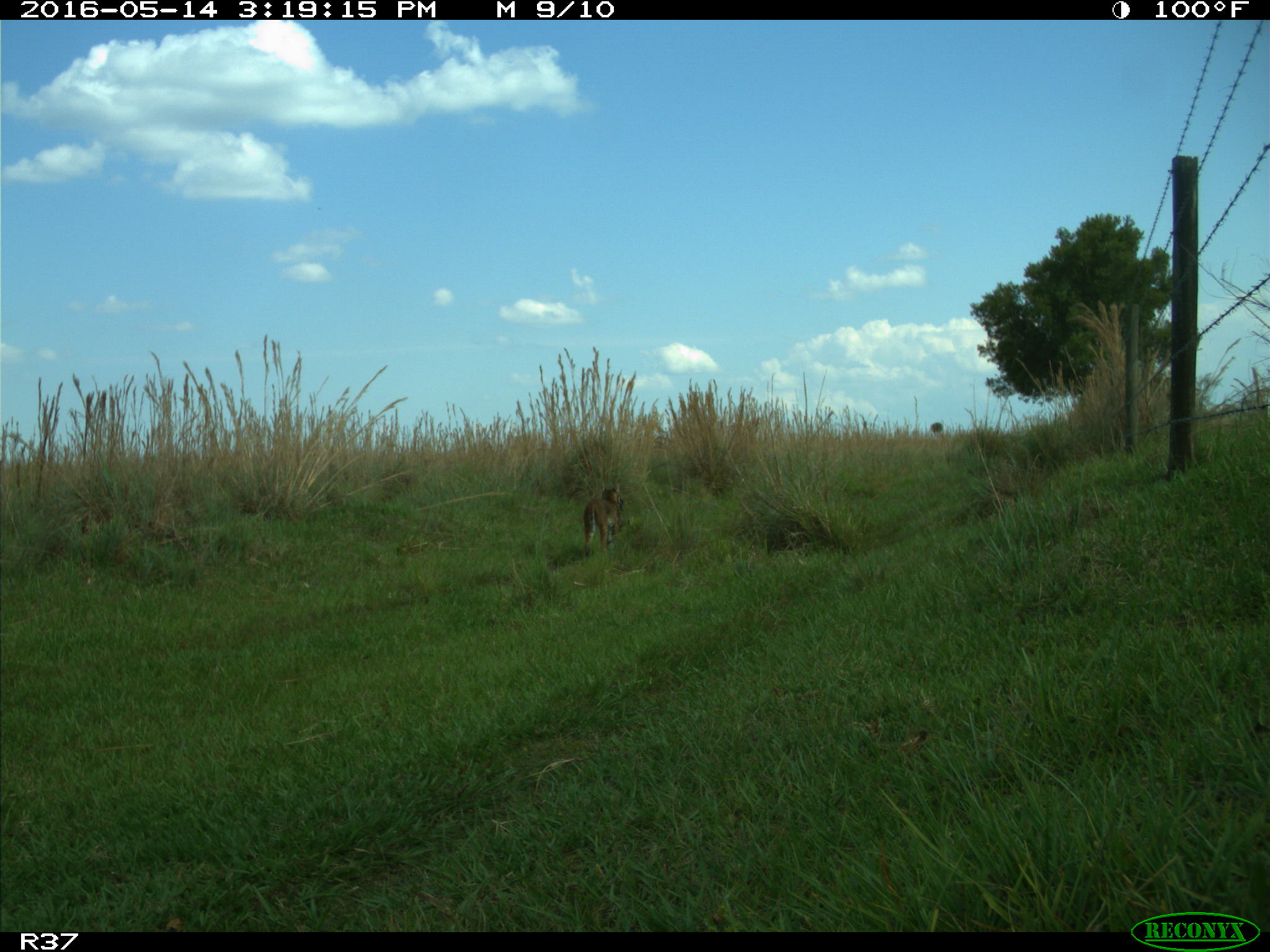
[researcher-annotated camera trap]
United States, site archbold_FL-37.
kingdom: Animalia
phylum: Chordata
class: Mammalia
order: Carnivora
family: Felidae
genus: Lynx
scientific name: Lynx rufus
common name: bobcat